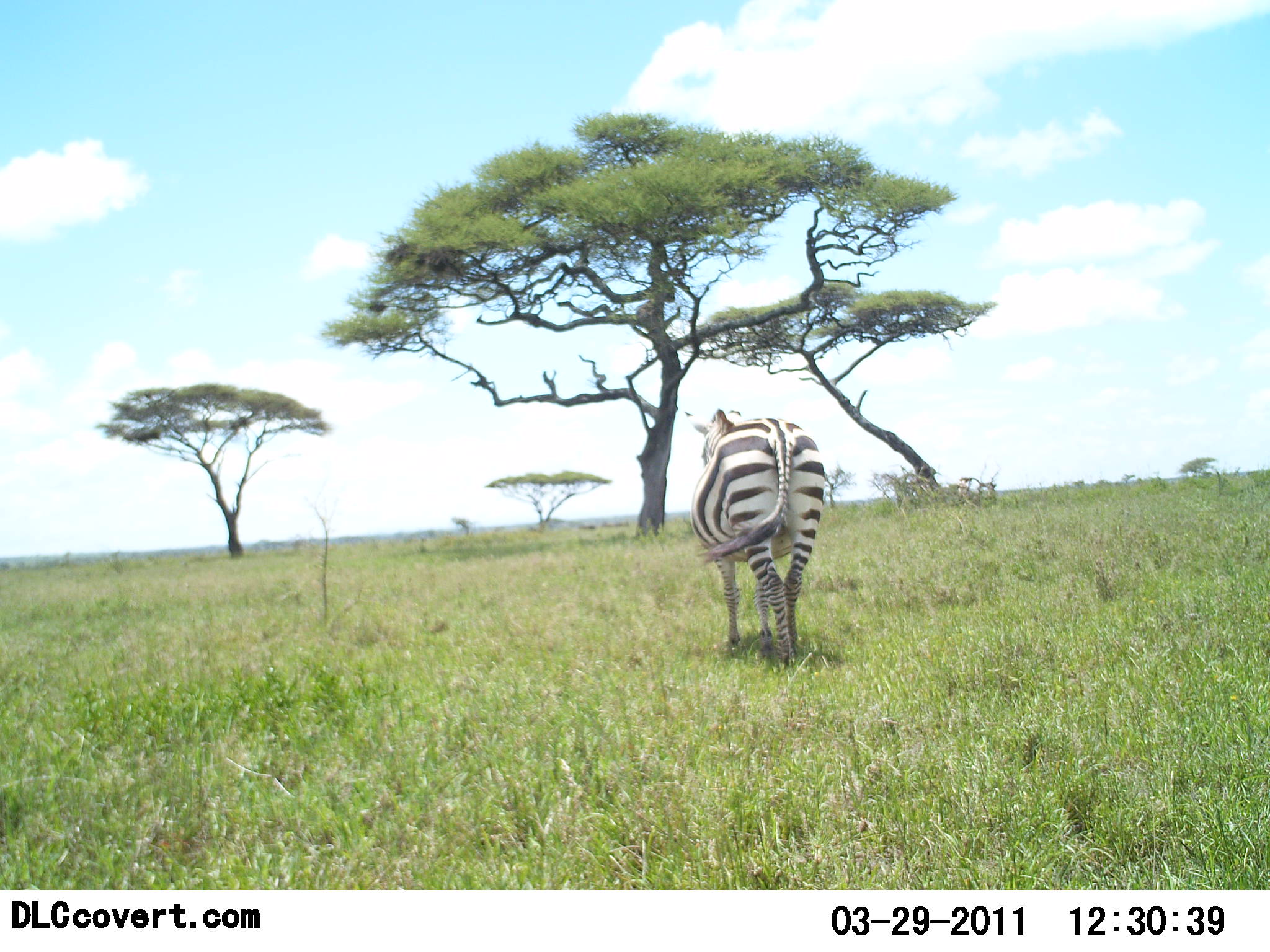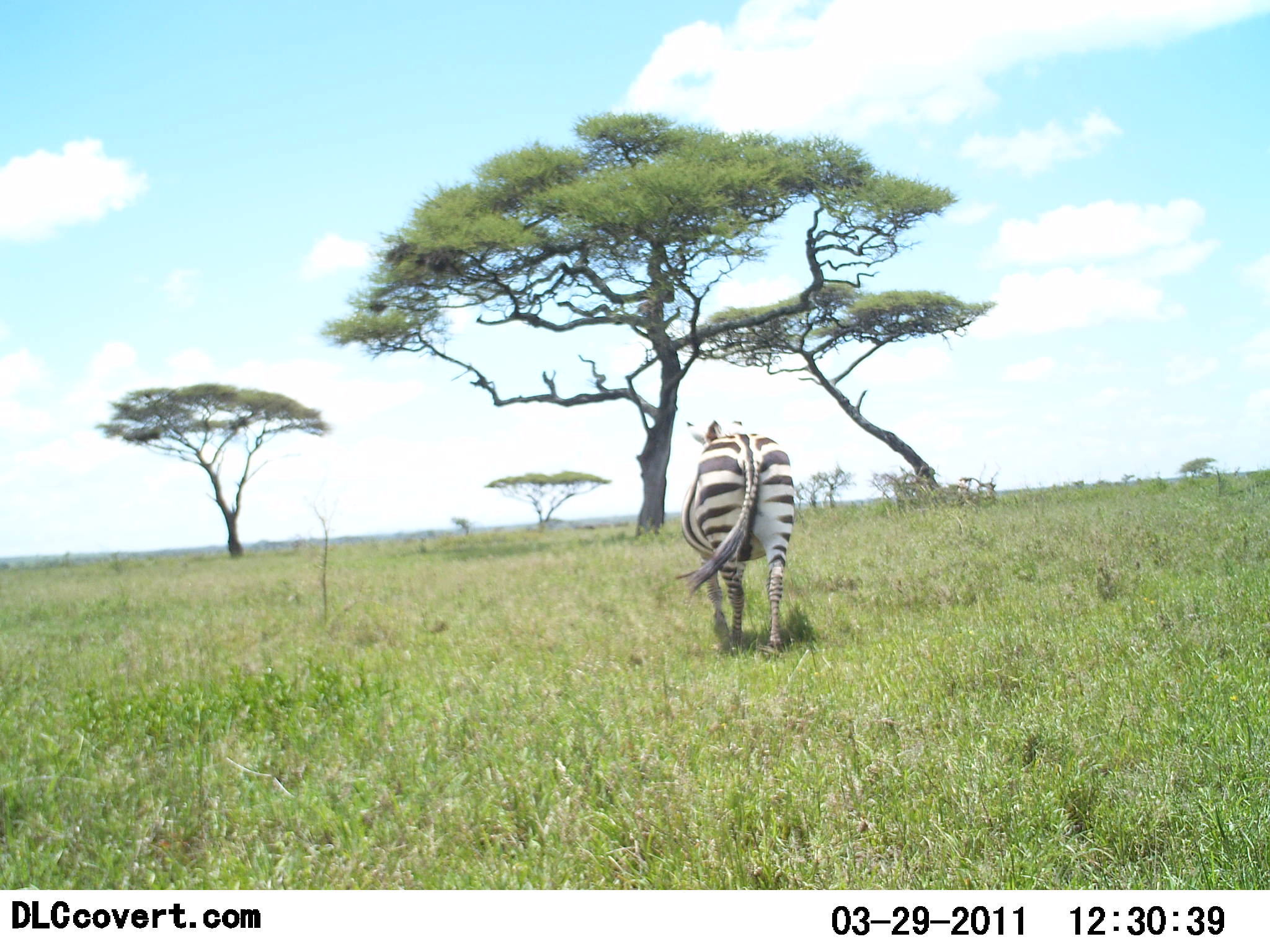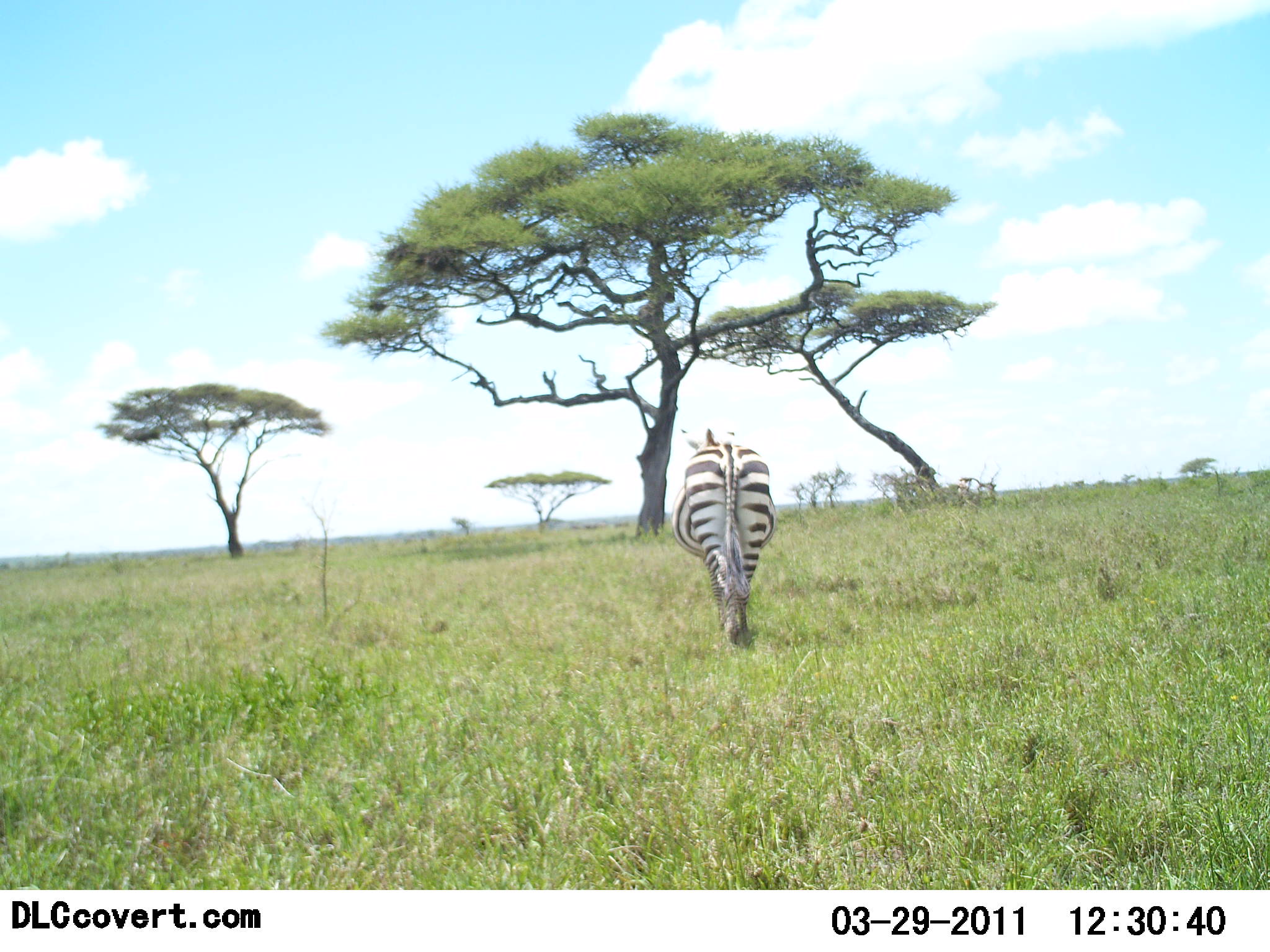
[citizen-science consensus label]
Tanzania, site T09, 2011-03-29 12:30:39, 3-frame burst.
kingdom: Animalia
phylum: Chordata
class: Mammalia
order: Perissodactyla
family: Equidae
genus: Equus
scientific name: Equus quagga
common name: plains zebra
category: zebra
Zebra (plains zebra) (Equus quagga), count 1. Behavior (volunteer vote fractions): standing 0%, resting 0%, moving 100%, interacting 0%. Young present (vote fraction): 0%. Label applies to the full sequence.